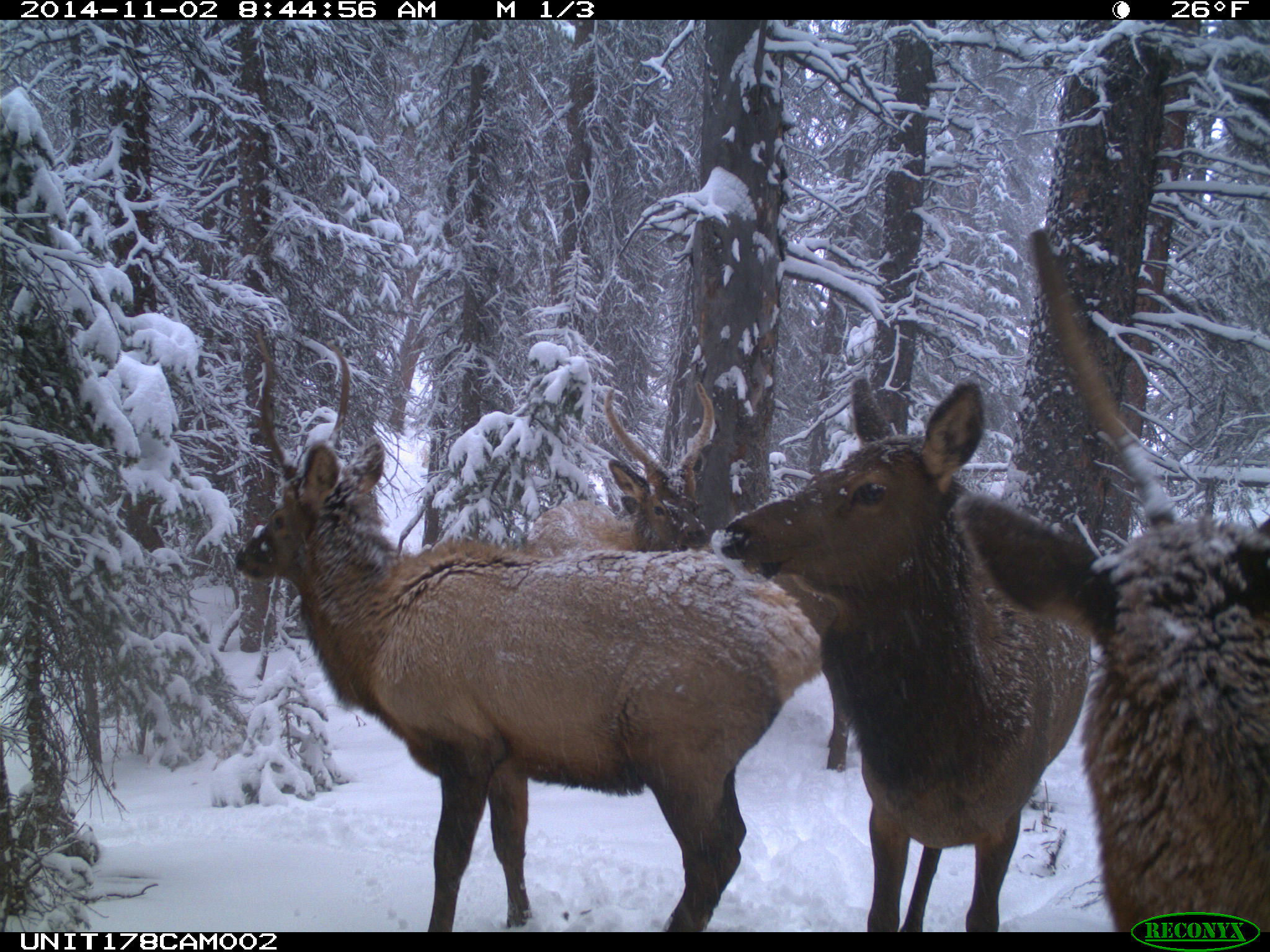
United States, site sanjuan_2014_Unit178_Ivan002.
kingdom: Animalia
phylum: Chordata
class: Mammalia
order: Artiodactyla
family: Cervidae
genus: Cervus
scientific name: Cervus elaphus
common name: red deer